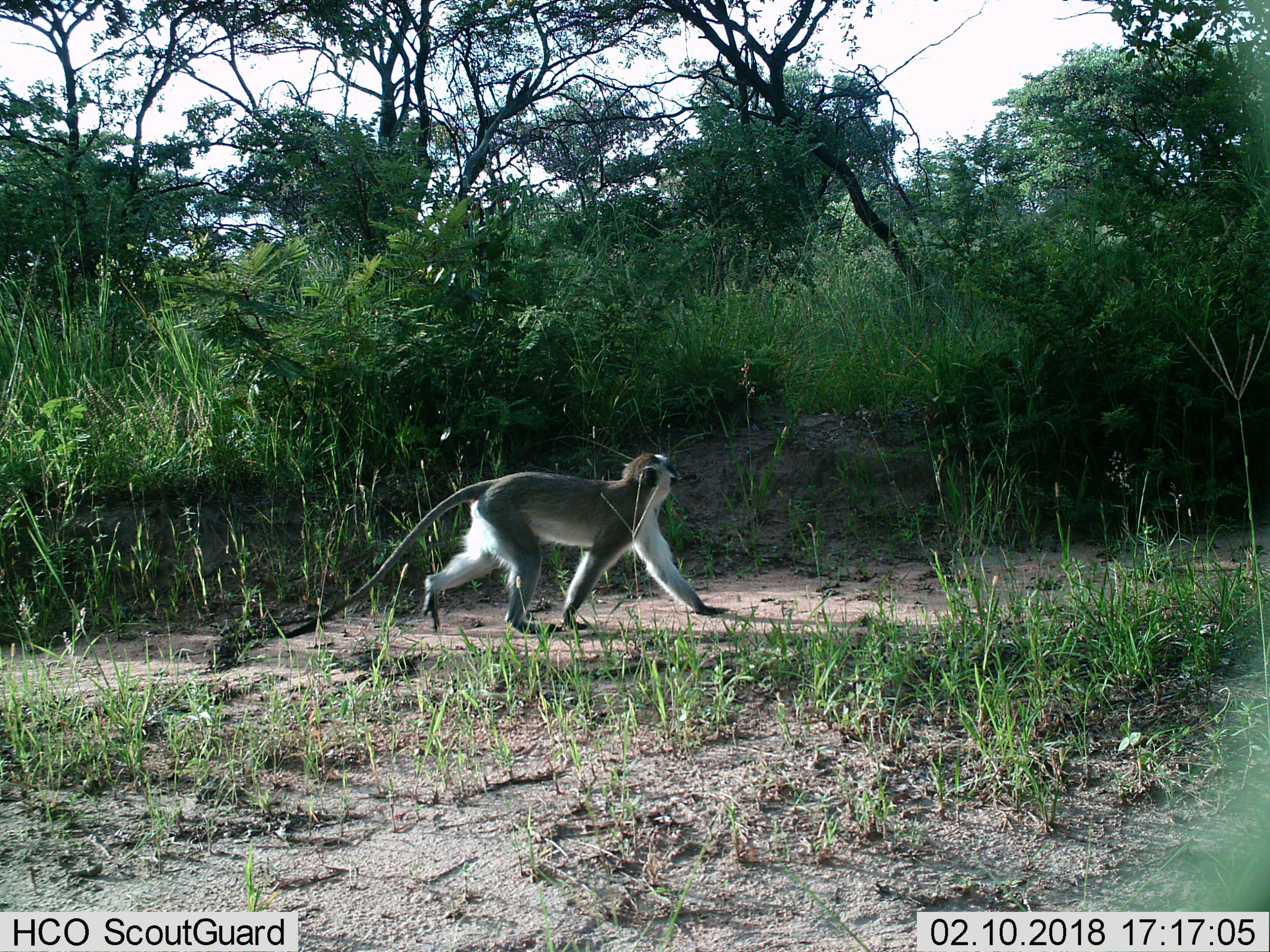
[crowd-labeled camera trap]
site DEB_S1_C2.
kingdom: Animalia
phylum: Chordata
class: Mammalia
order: Primates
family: Cercopithecidae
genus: Chlorocebus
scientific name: Chlorocebus pygerythrus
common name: vervet monkey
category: monkeyvervet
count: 1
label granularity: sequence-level